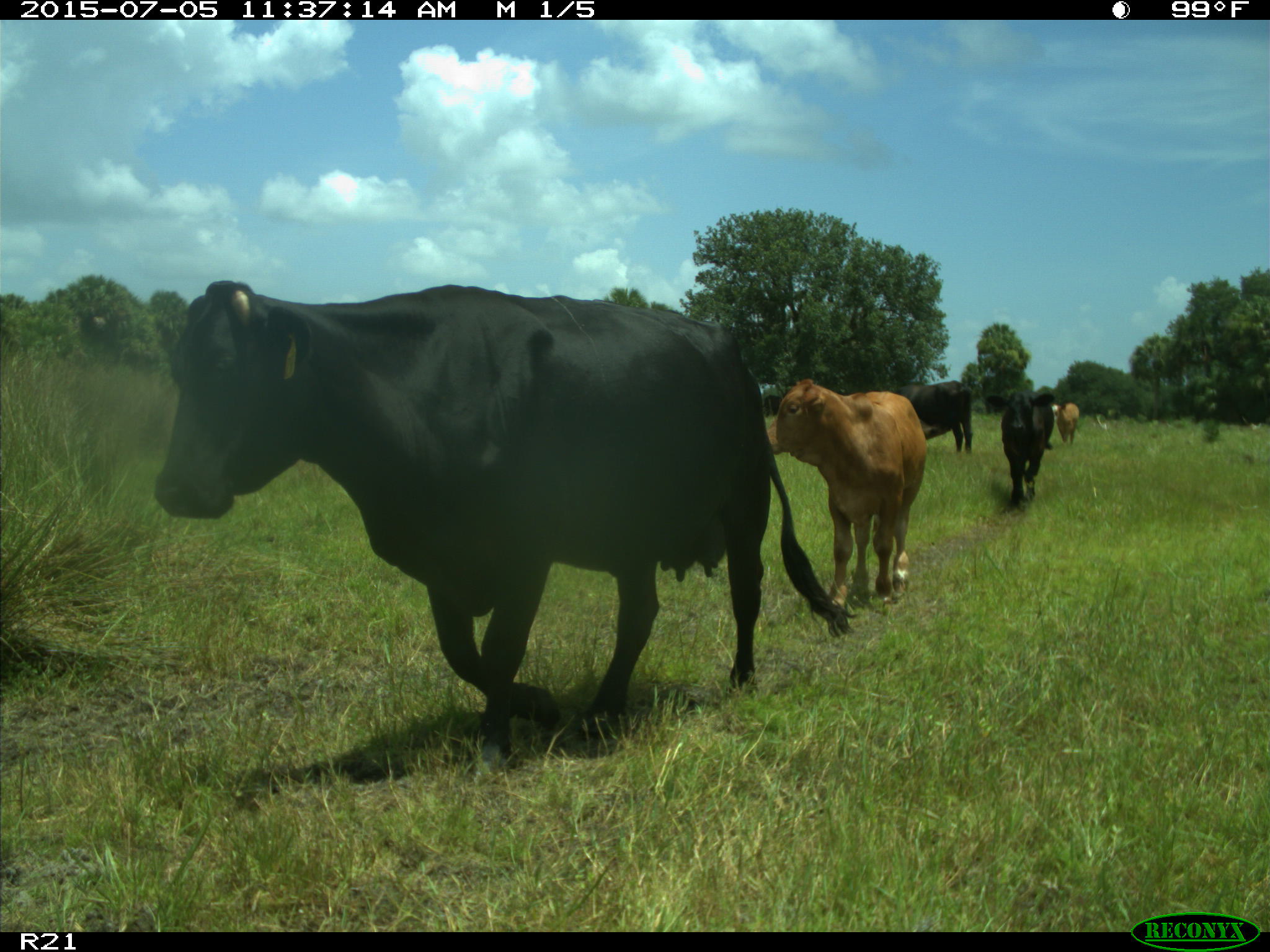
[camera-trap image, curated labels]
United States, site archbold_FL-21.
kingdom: Animalia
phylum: Chordata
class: Mammalia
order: Artiodactyla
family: Bovidae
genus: Bos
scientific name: Bos taurus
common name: domestic cow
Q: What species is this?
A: Bos taurus (domestic cow).